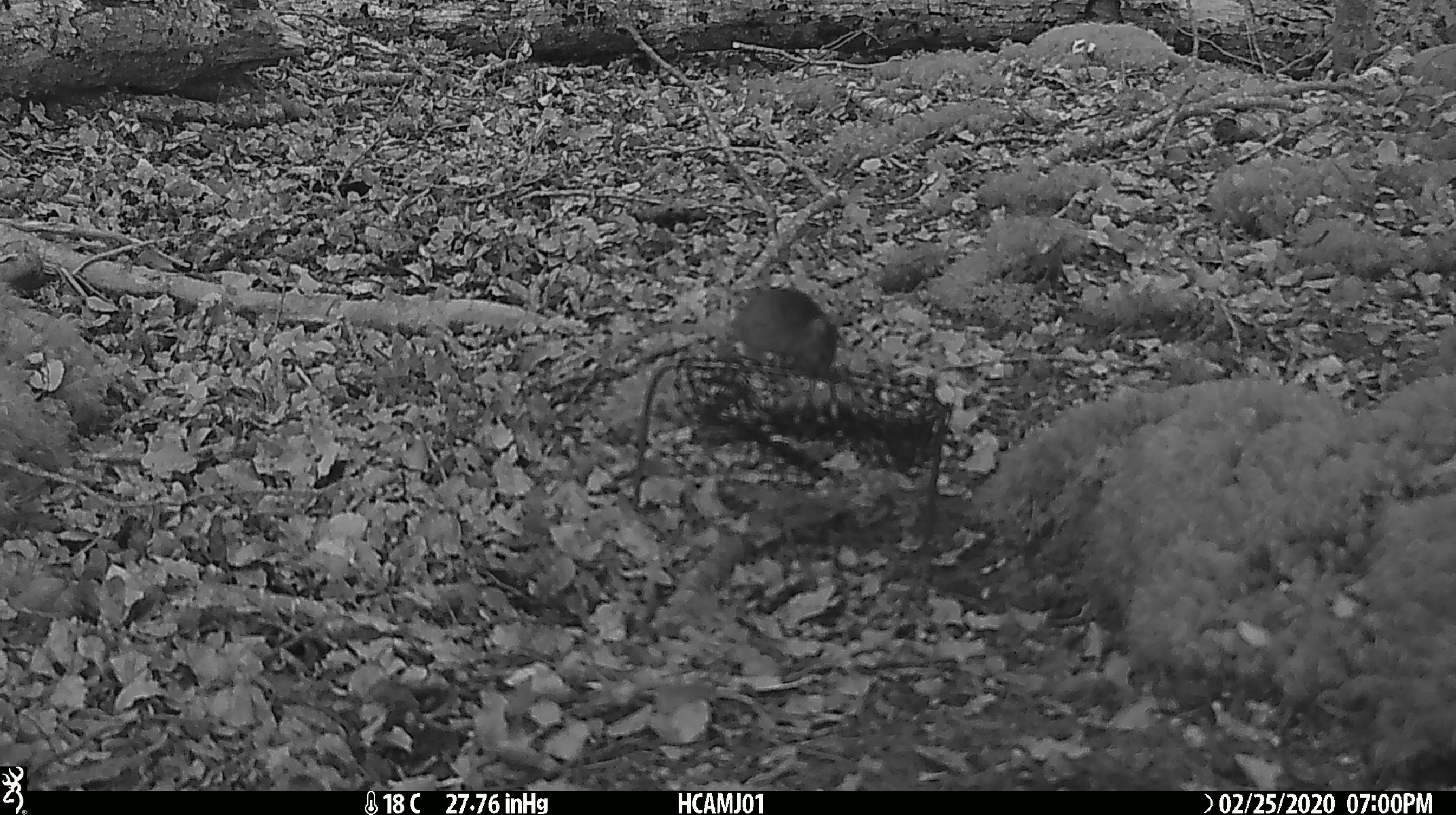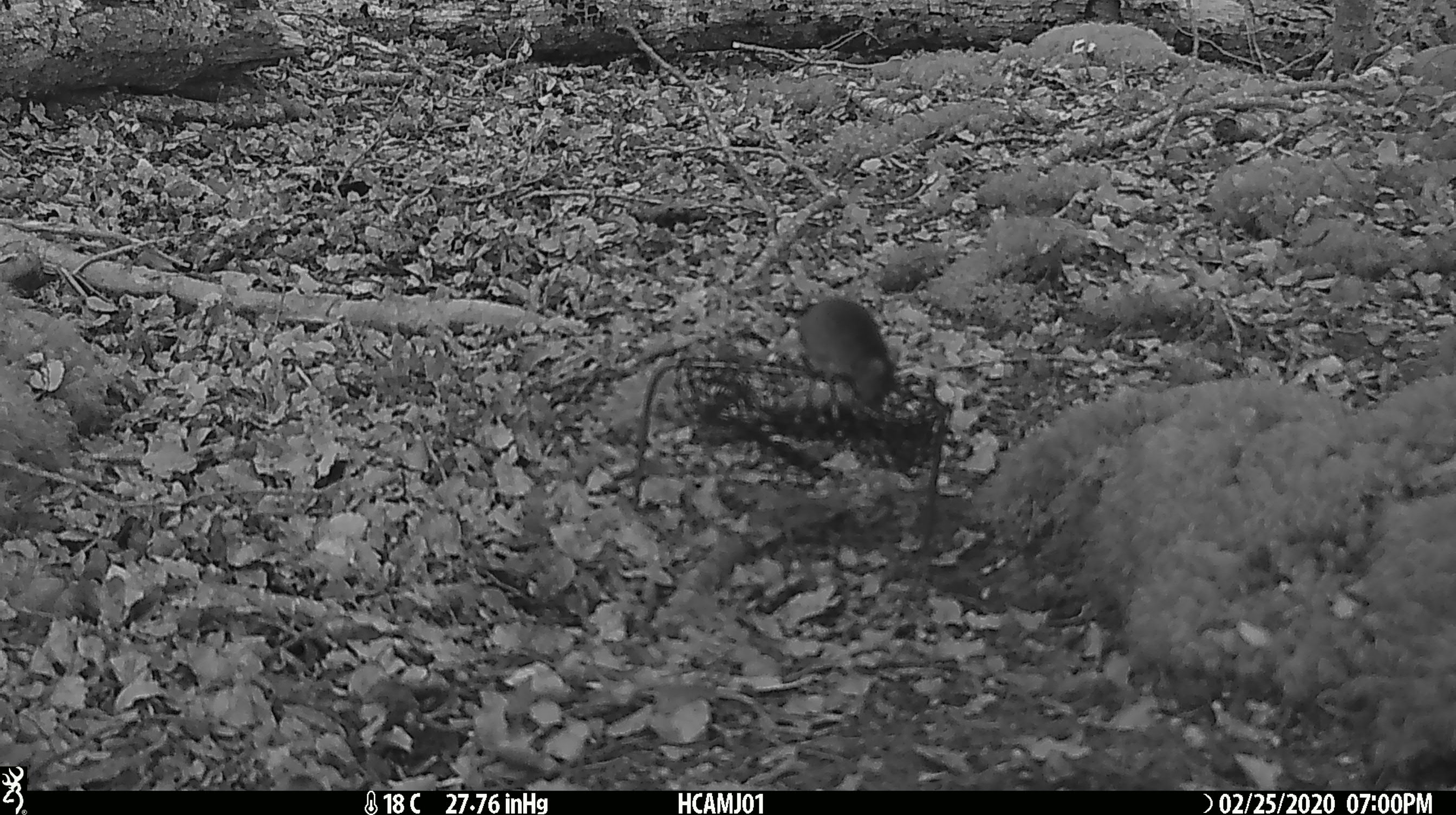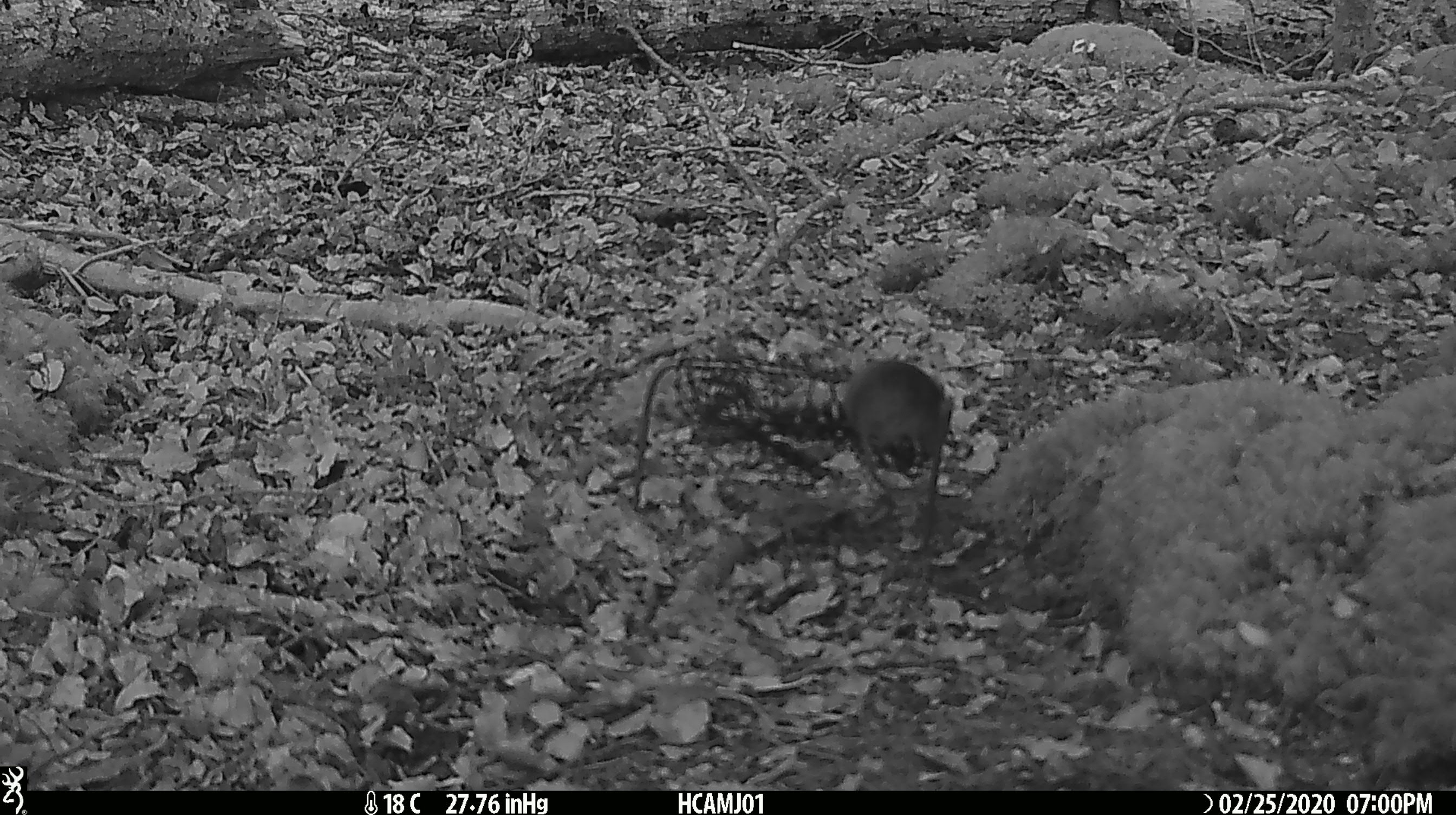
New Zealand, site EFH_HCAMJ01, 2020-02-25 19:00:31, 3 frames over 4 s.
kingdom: Animalia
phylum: Chordata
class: Mammalia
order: Rodentia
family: Muridae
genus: Mus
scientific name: Mus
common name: mouse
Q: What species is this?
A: Mouse (Mus).